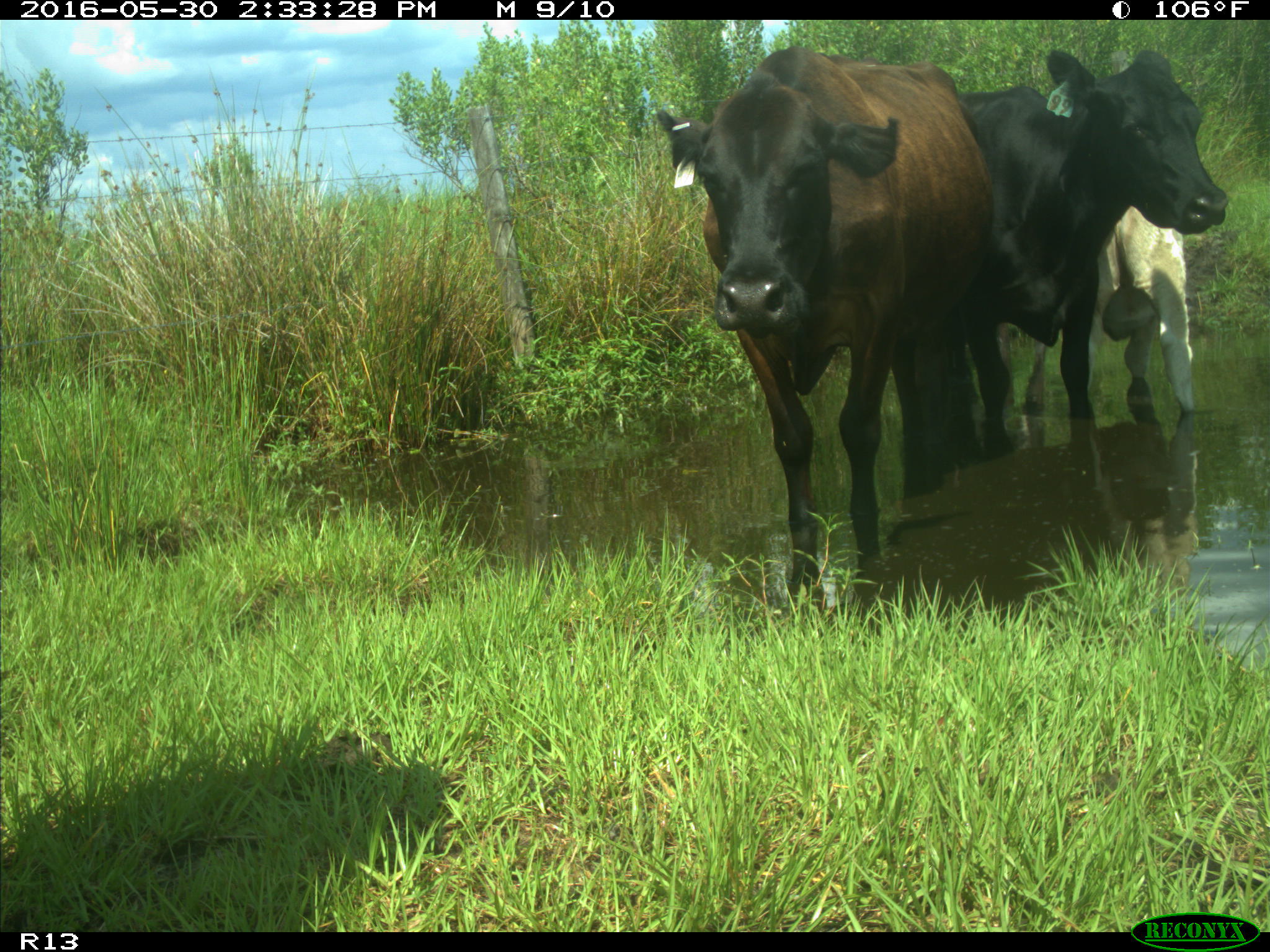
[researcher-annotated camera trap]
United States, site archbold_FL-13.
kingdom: Animalia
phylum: Chordata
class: Mammalia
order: Artiodactyla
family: Bovidae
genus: Bos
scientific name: Bos taurus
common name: domestic cow